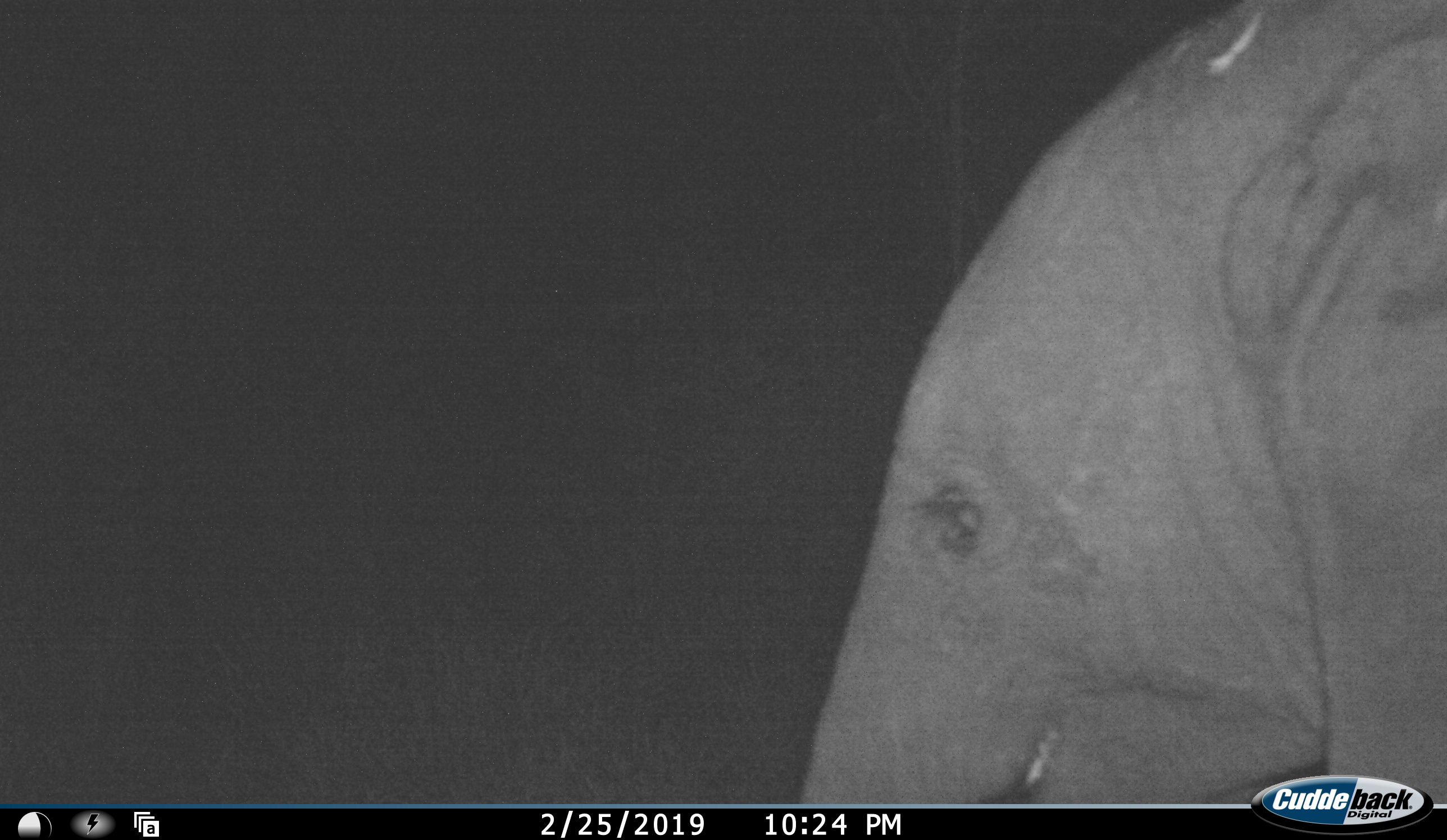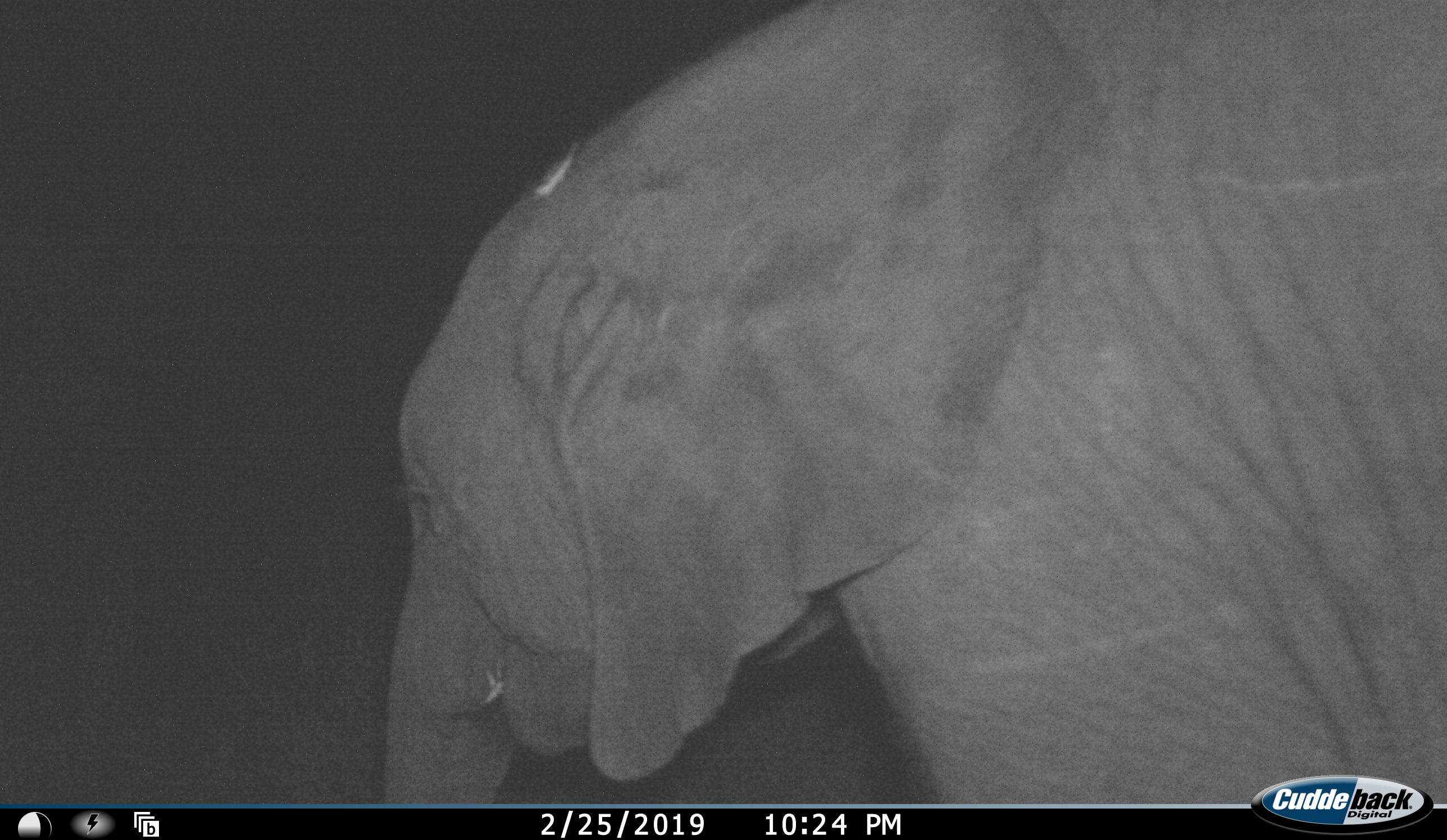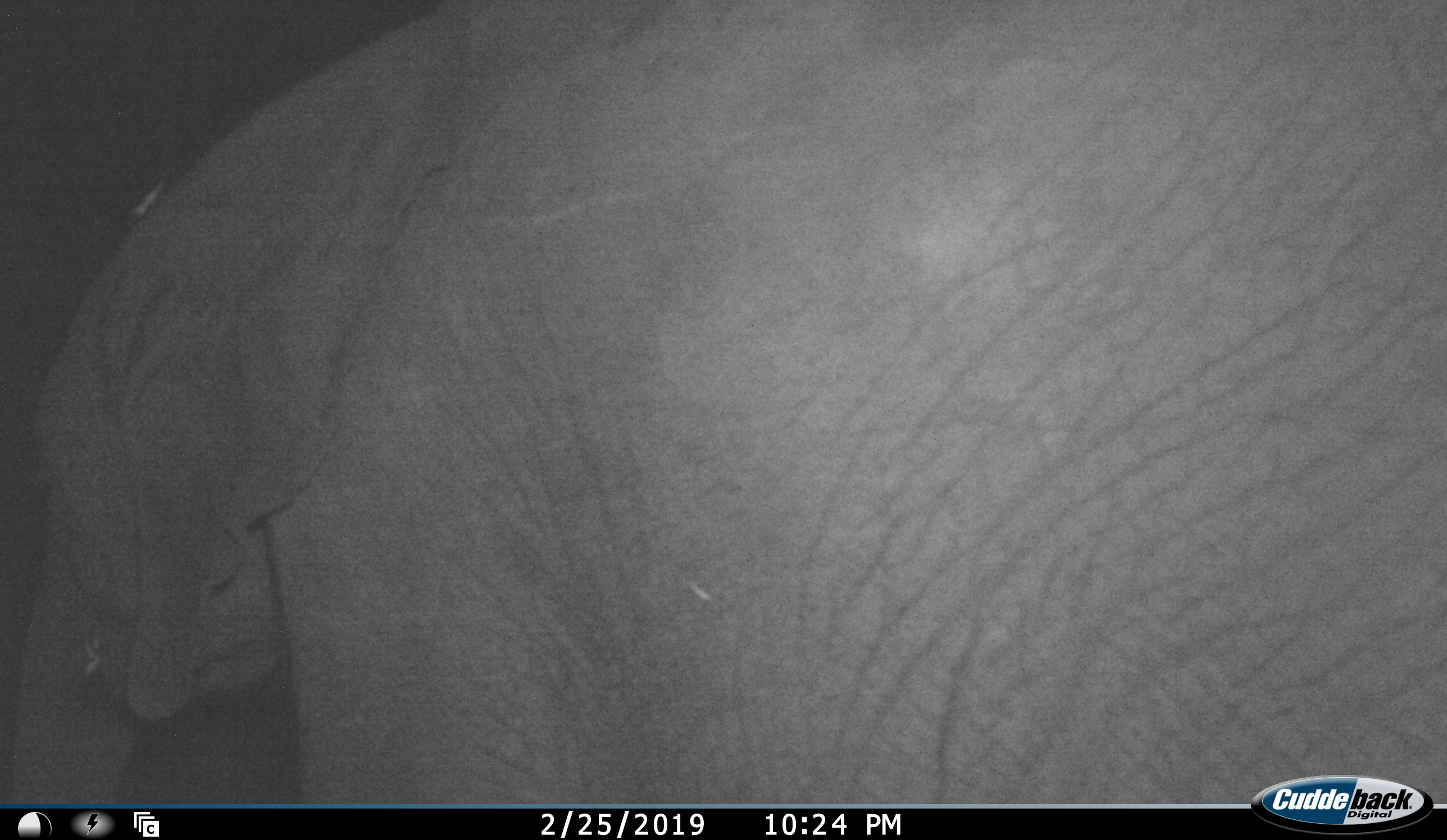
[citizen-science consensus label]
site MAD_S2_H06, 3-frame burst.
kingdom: Animalia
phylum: Chordata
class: Mammalia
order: Proboscidea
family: Elephantidae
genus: Loxodonta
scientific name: Loxodonta africana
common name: african bush elephant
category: elephant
Elephant (african bush elephant) (Loxodonta africana), count 1. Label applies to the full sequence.